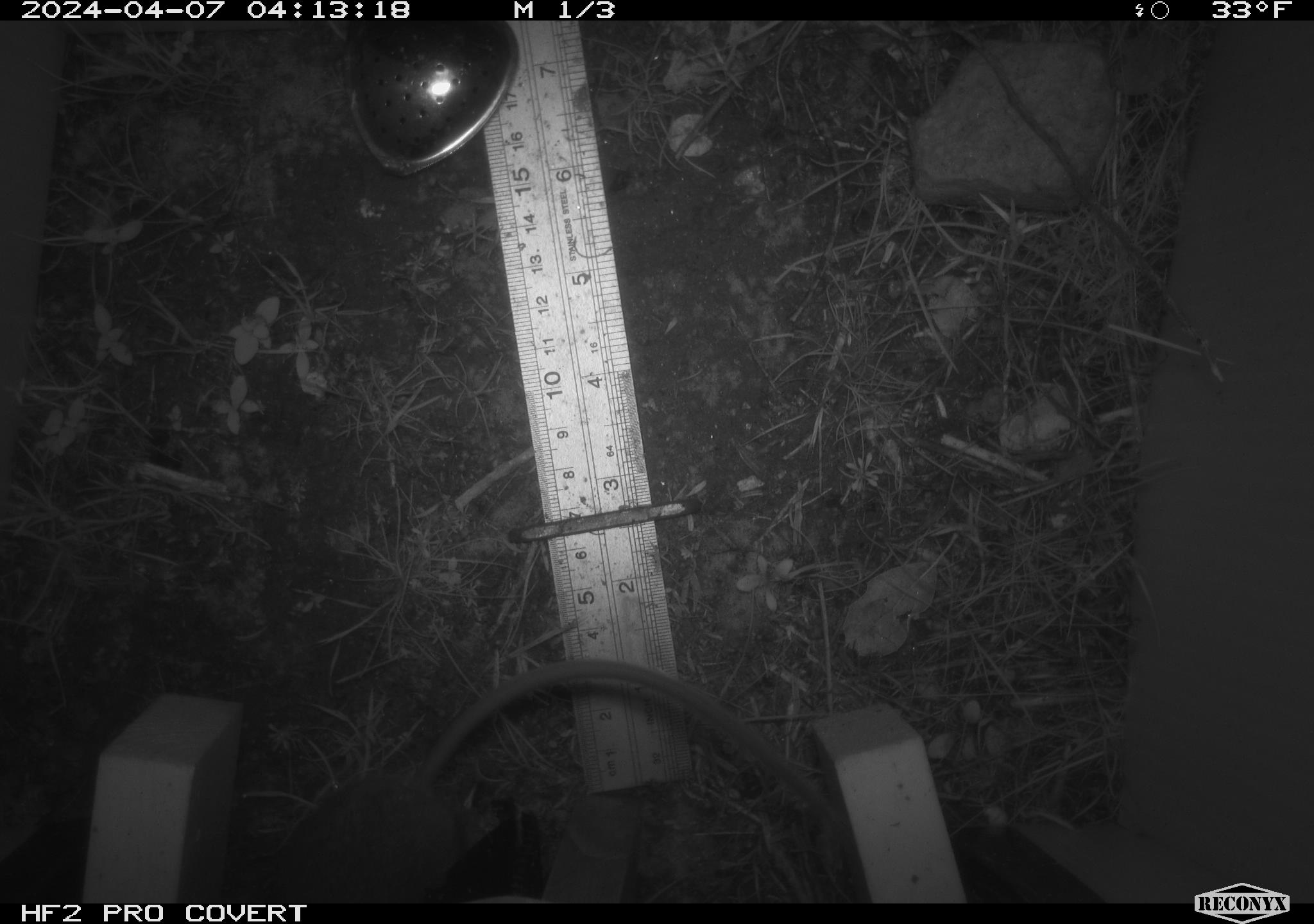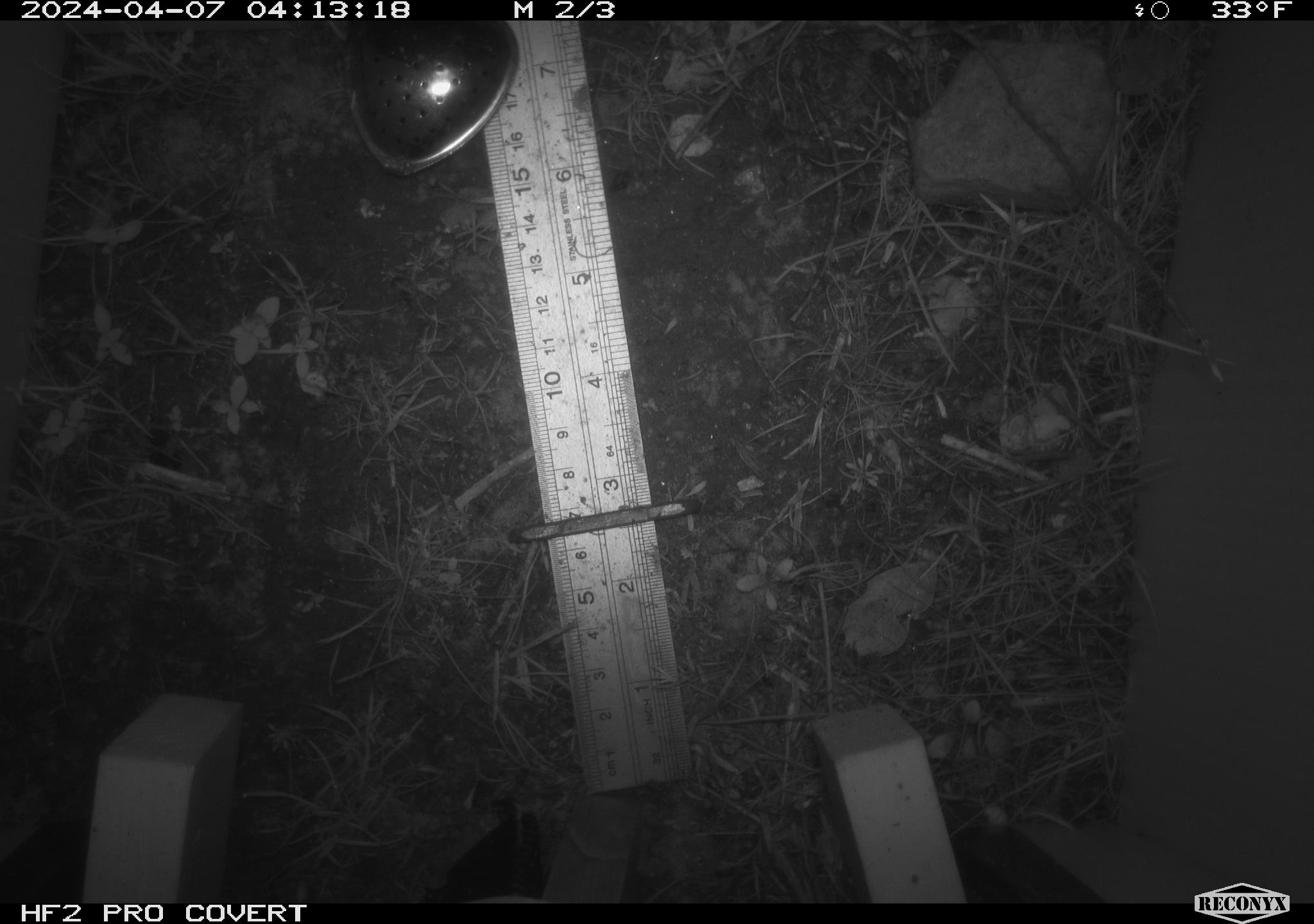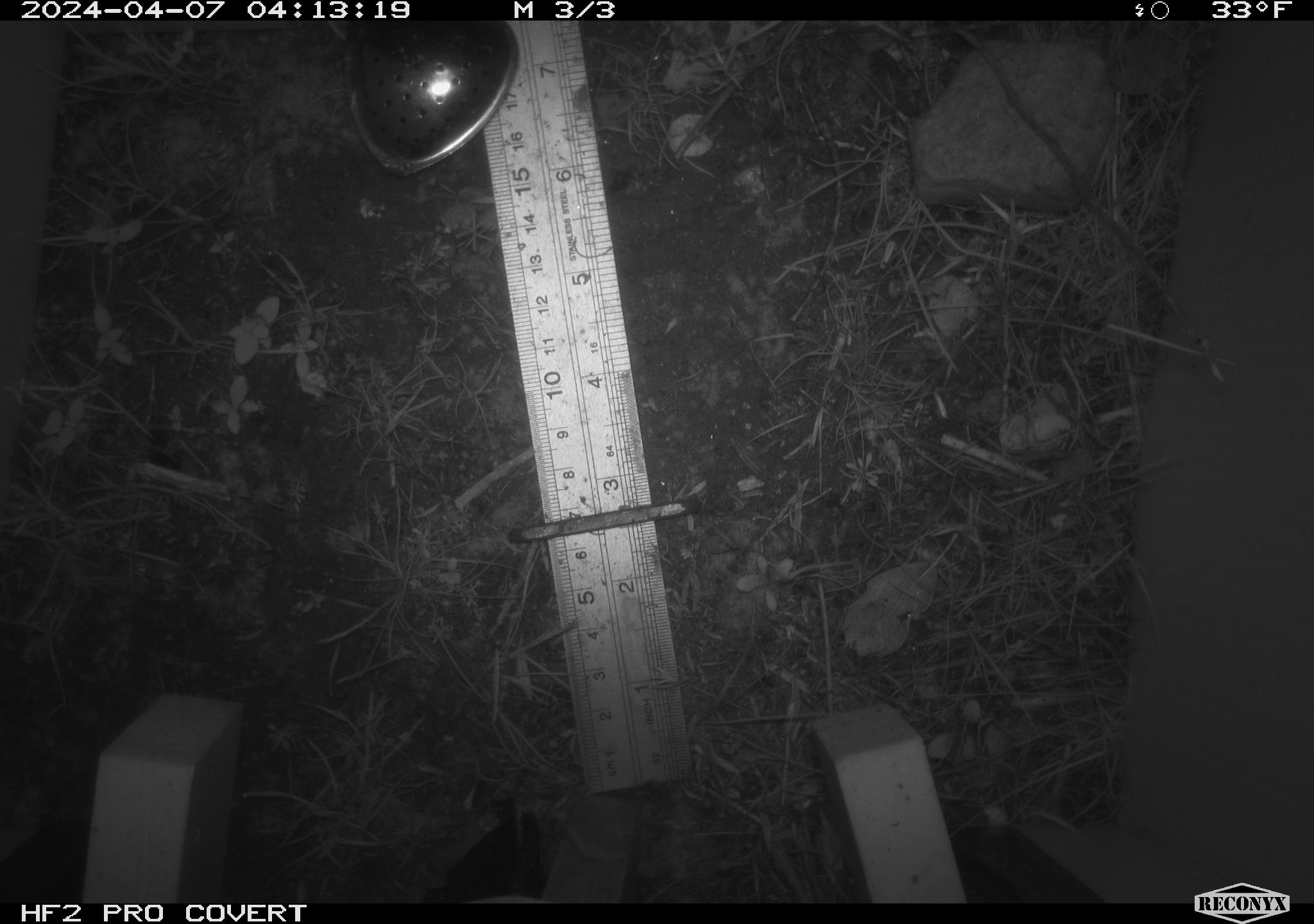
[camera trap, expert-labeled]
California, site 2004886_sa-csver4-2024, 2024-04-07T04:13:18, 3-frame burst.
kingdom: Animalia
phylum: Chordata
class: Mammalia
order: Rodentia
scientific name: Rodentia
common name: mouse species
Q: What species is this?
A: Mouse species (Rodentia).